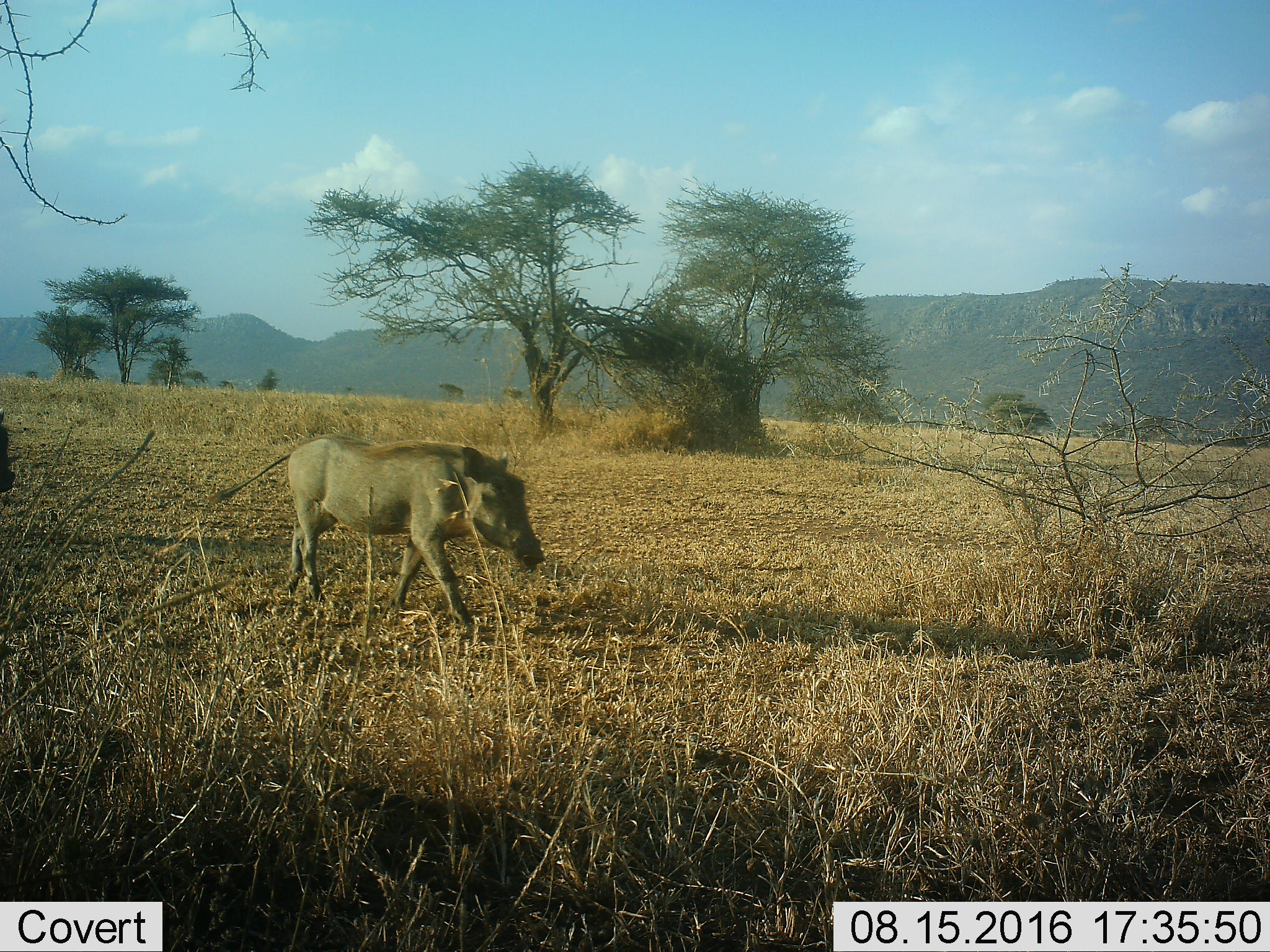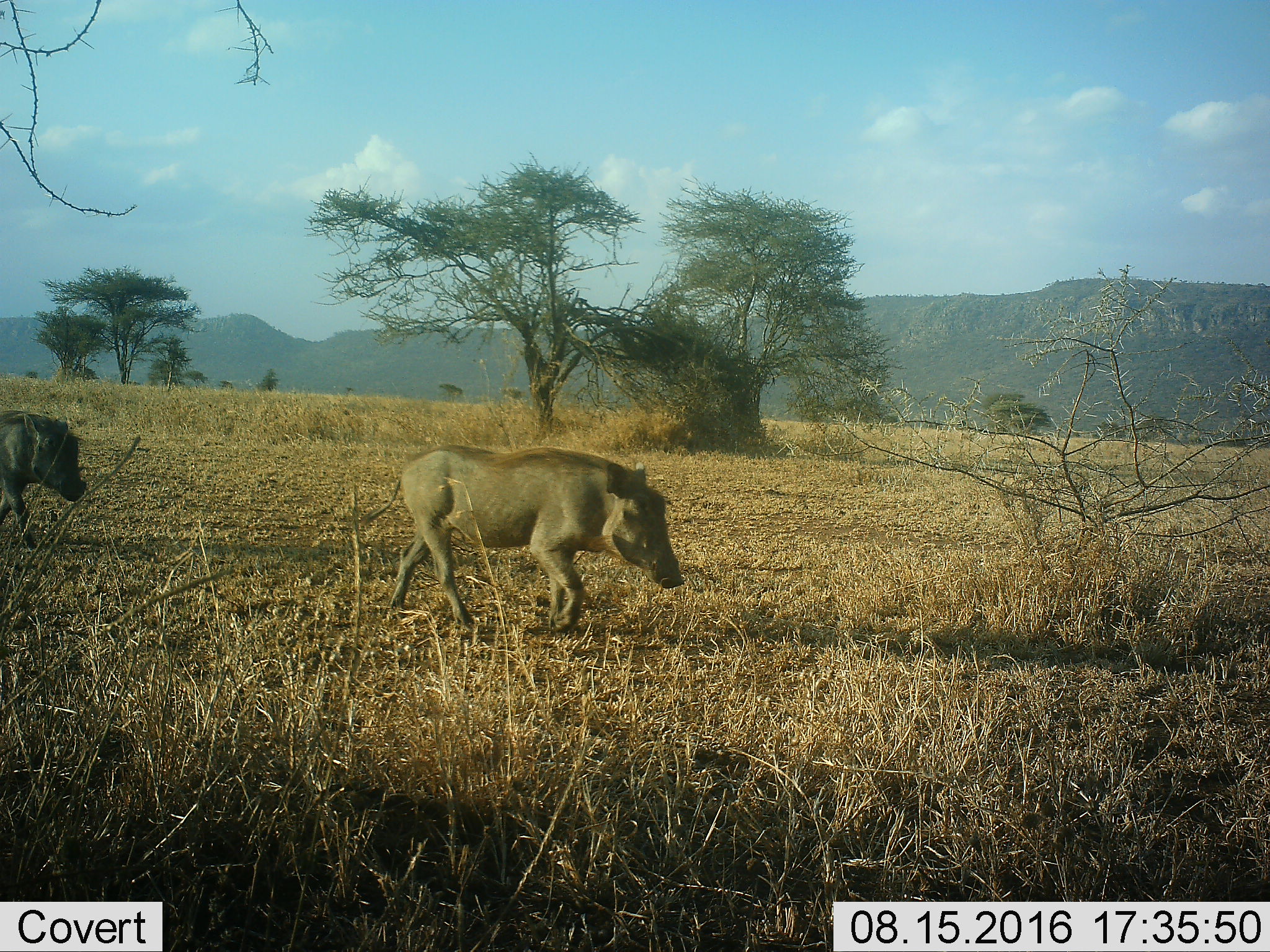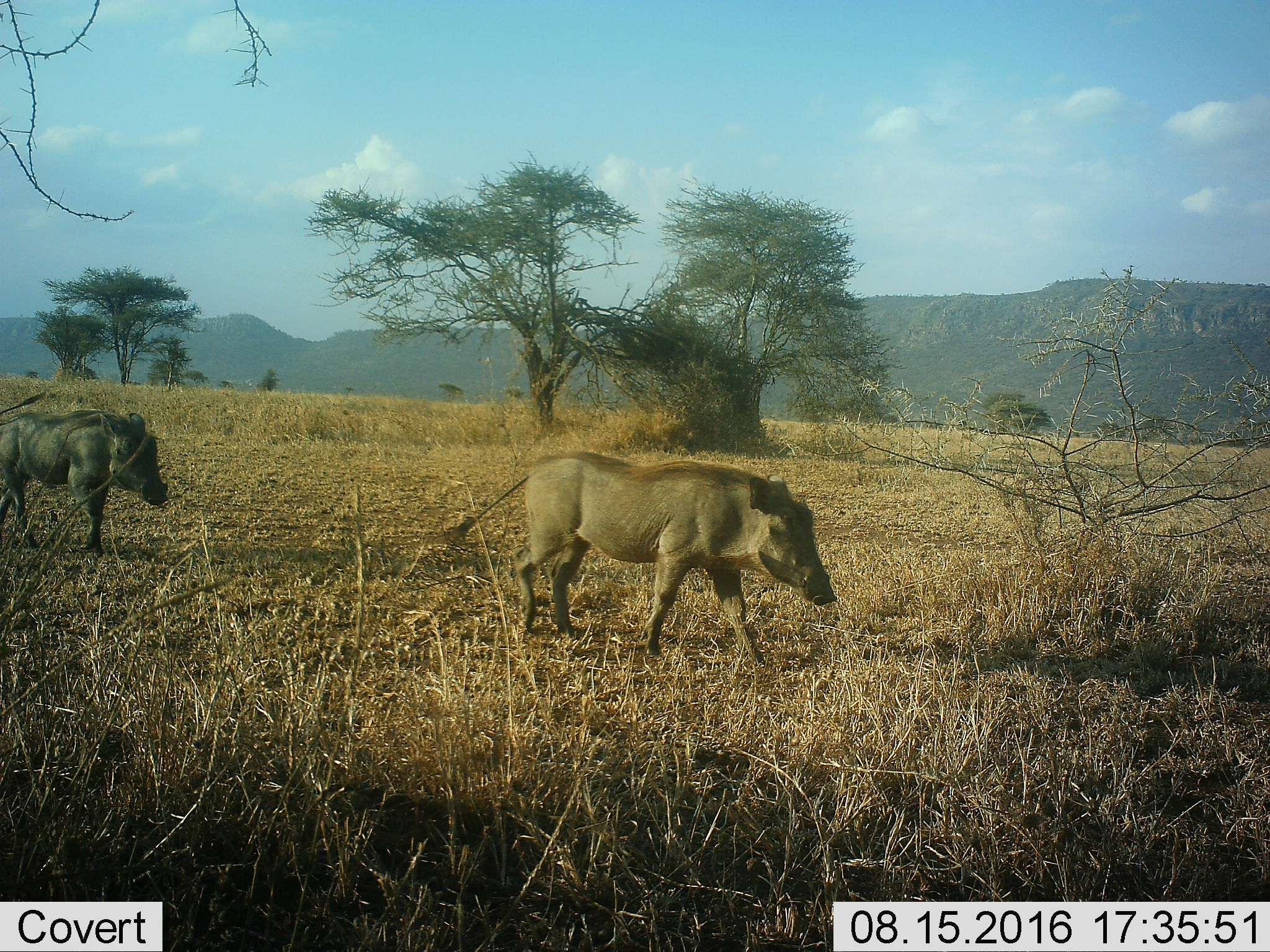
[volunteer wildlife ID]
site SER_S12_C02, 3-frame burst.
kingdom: Animalia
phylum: Chordata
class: Mammalia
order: Artiodactyla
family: Suidae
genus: Phacochoerus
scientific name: Phacochoerus africanus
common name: warthog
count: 2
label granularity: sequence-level